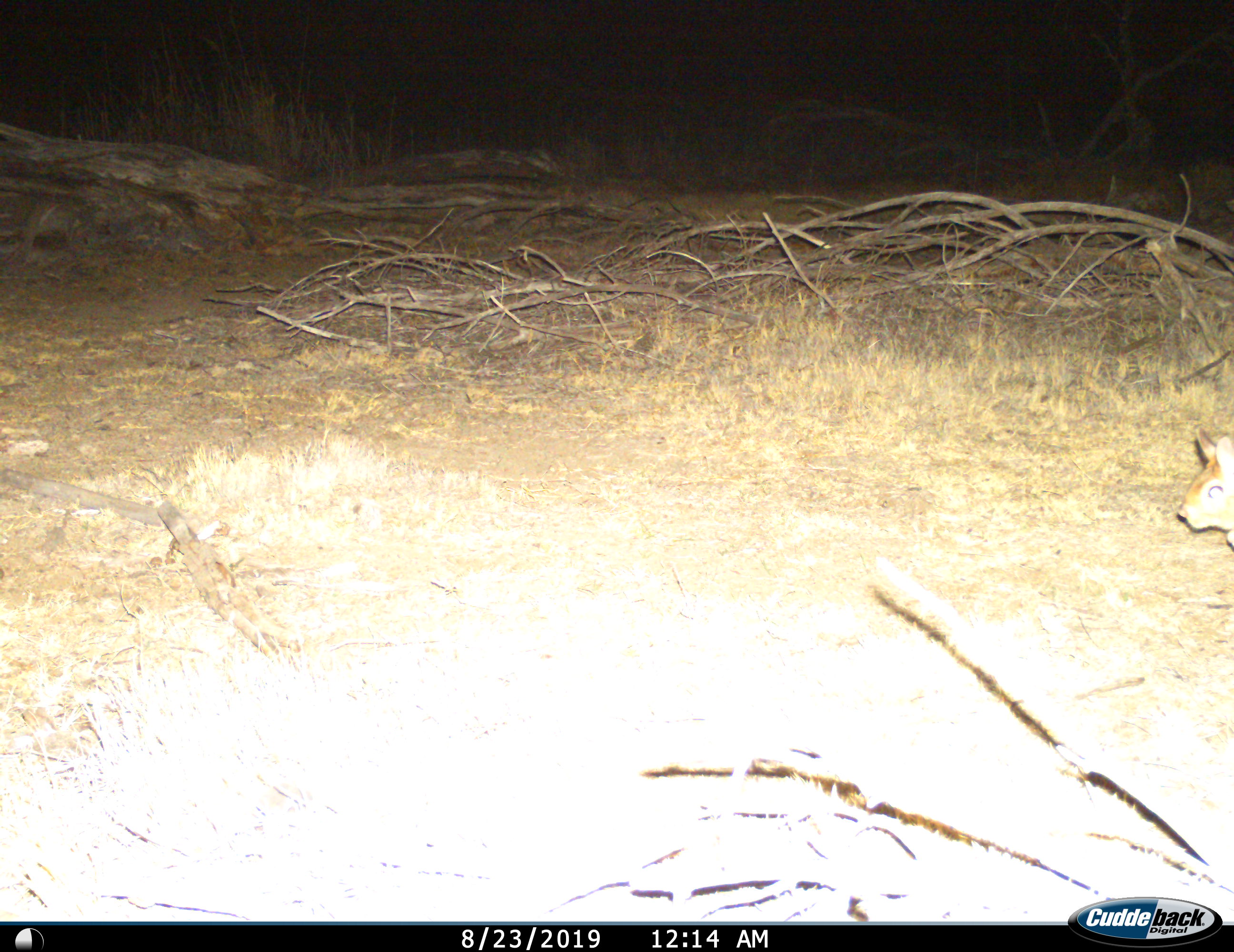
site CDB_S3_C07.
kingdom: Animalia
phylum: Chordata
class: Mammalia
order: Rodentia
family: Pedetidae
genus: Pedetes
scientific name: Pedetes capensis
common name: springhare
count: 1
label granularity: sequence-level